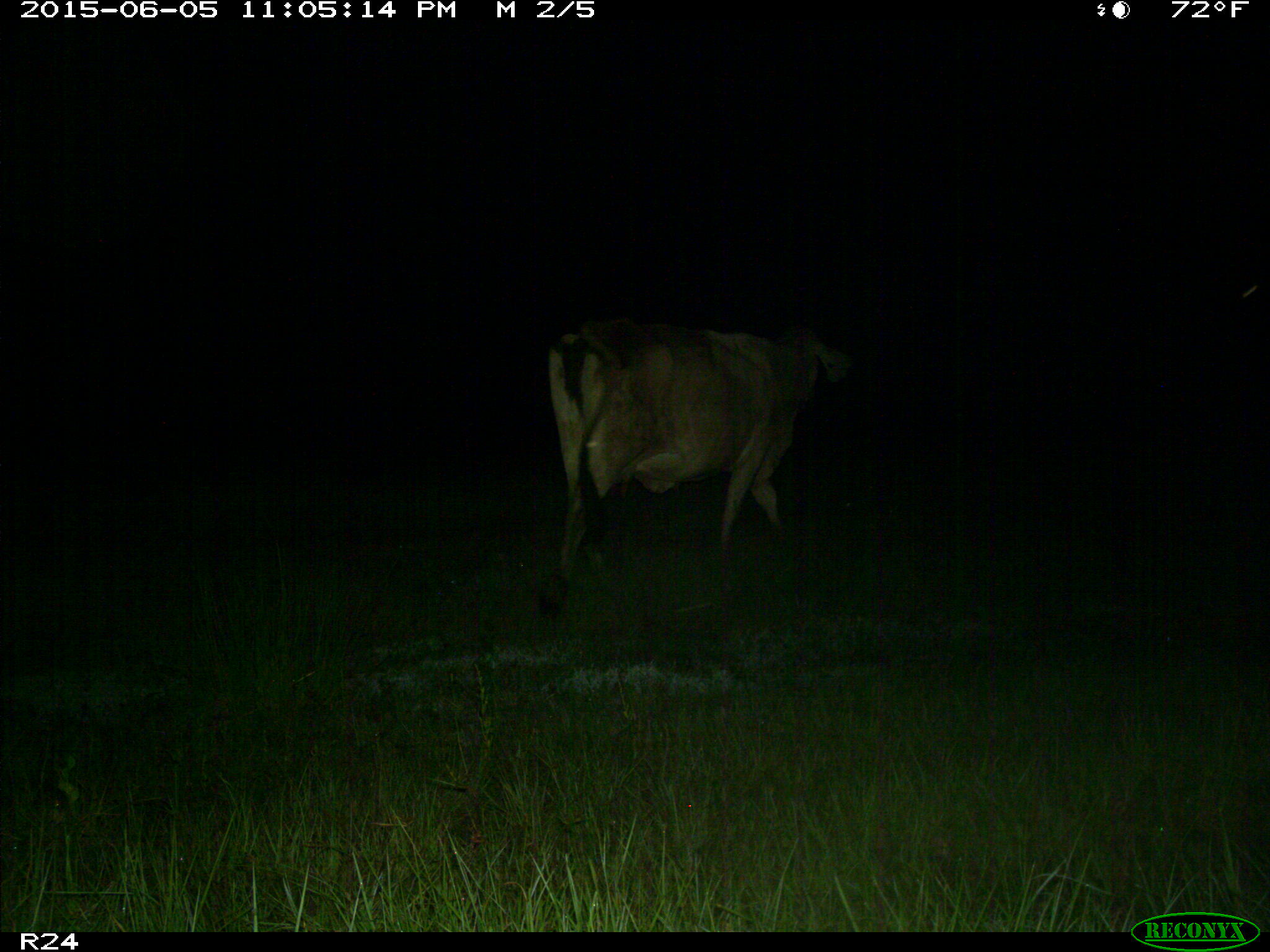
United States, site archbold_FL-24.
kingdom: Animalia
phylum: Chordata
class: Mammalia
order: Artiodactyla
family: Bovidae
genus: Bos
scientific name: Bos taurus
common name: domestic cow